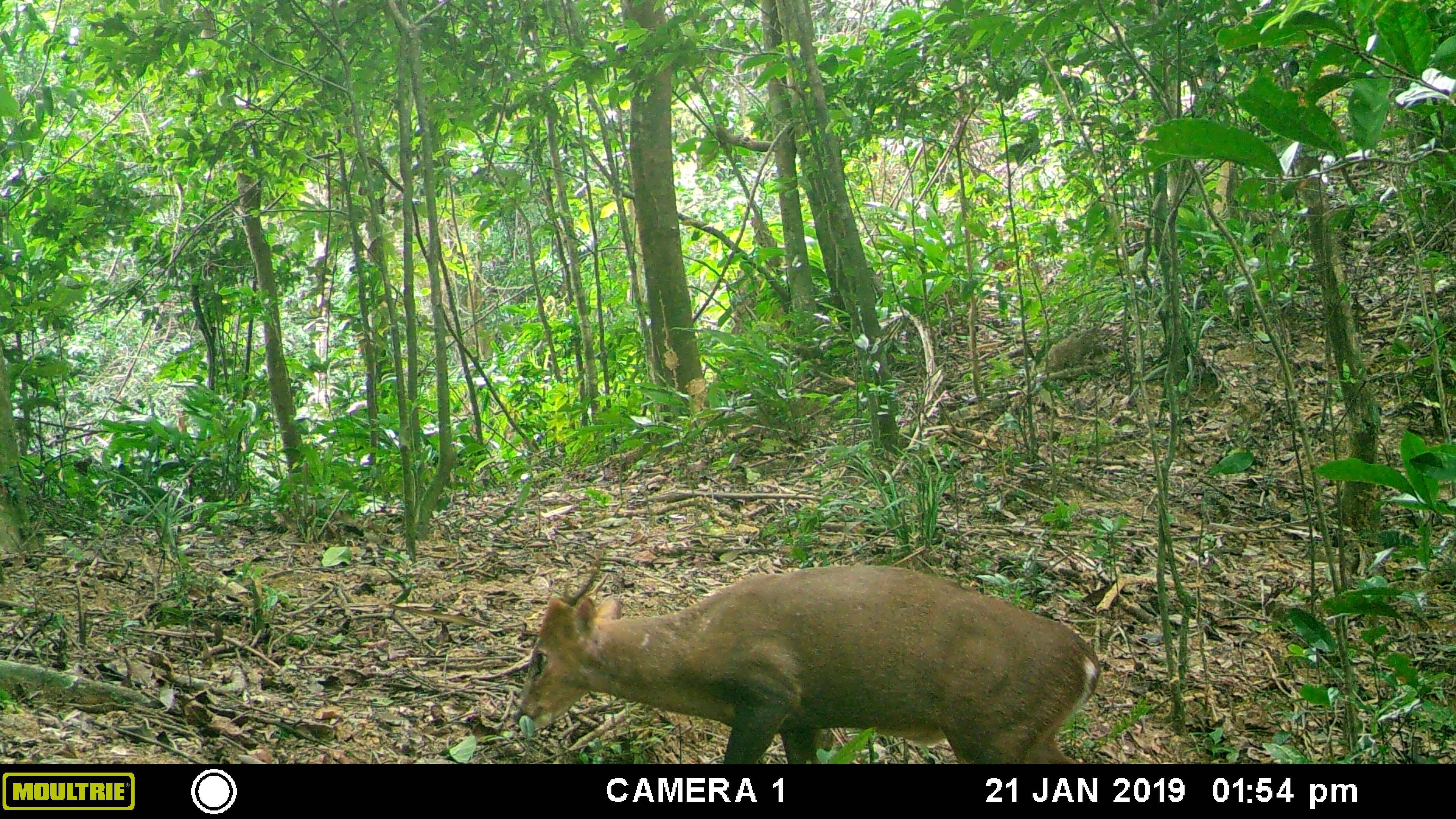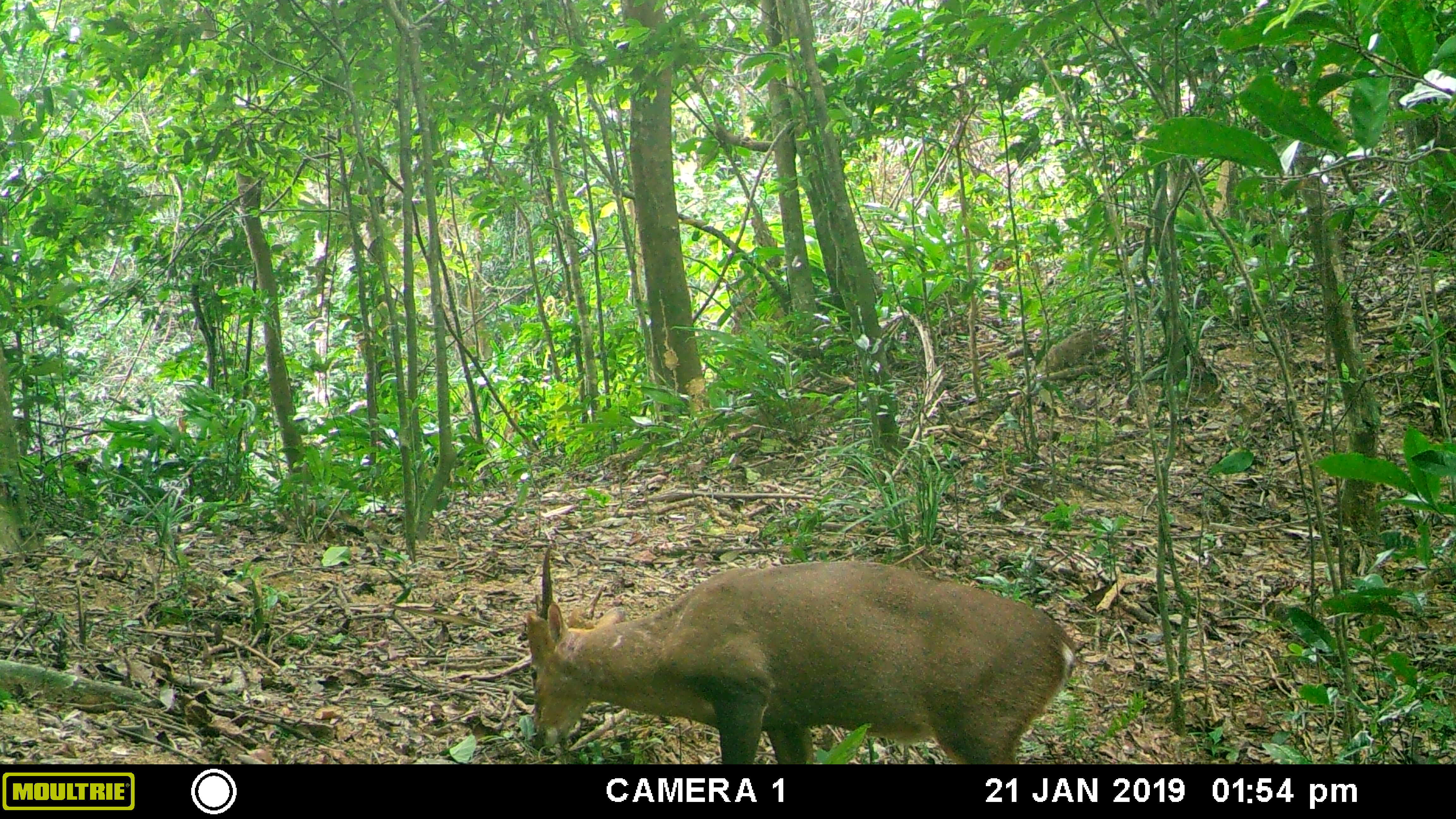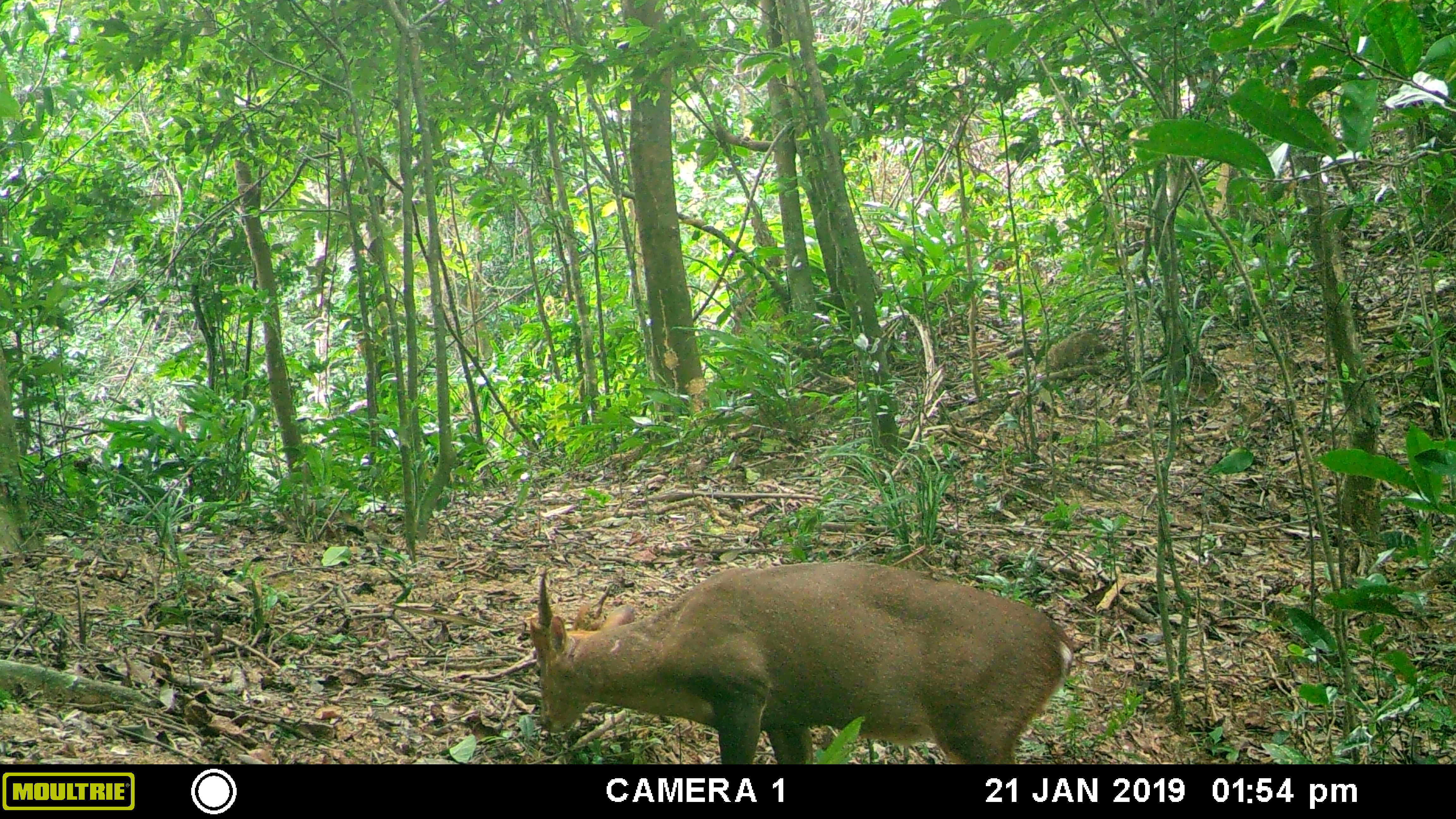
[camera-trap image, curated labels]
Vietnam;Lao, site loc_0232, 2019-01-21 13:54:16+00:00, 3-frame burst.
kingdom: Animalia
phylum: Chordata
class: Mammalia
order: Artiodactyla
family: Cervidae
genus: Muntiacus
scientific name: Muntiacus vuquangensis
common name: large-antlered muntjac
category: large antlered muntjac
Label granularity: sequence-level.